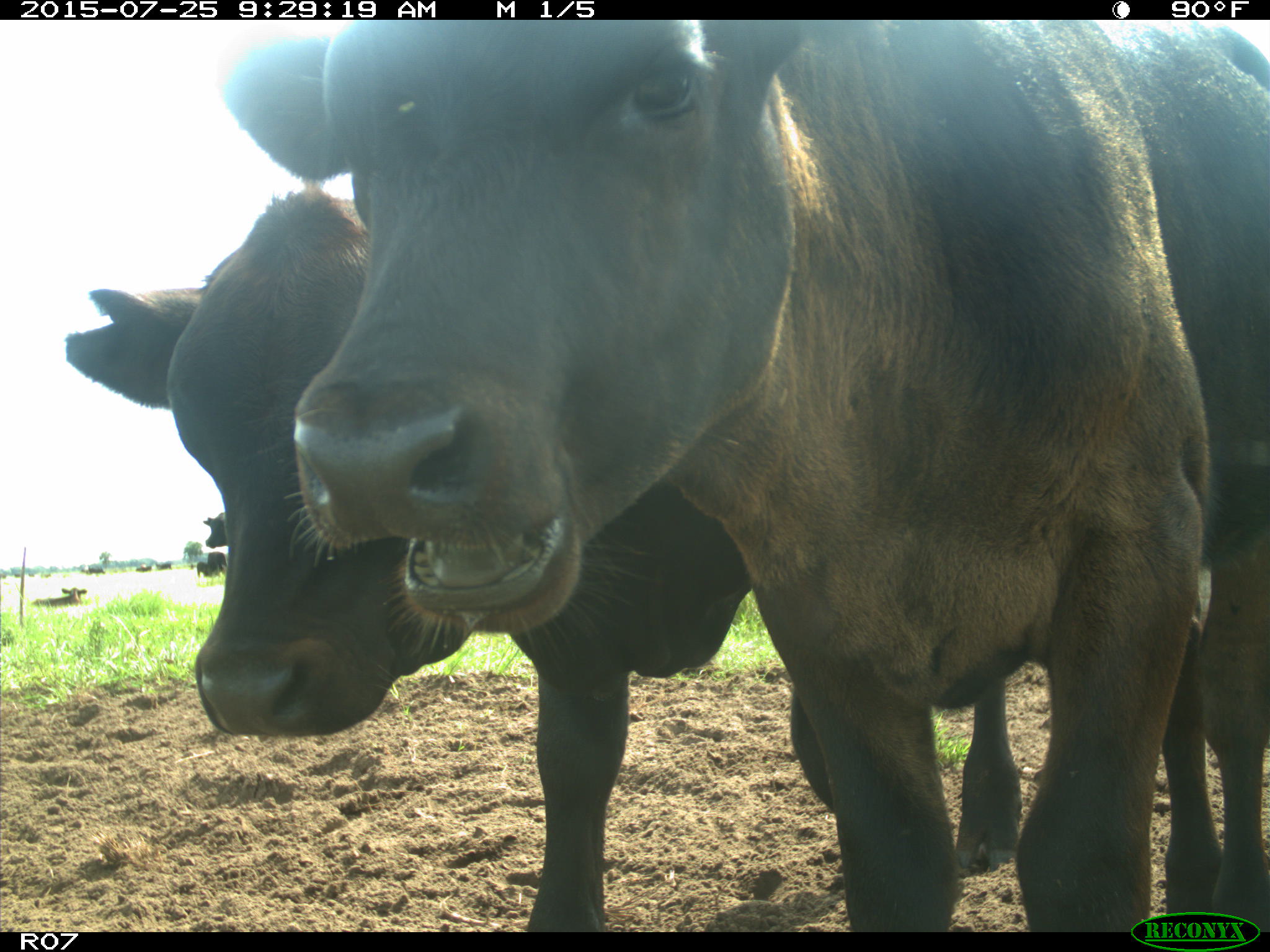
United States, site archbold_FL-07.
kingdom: Animalia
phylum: Chordata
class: Mammalia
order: Artiodactyla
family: Bovidae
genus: Bos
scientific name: Bos taurus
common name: domestic cow